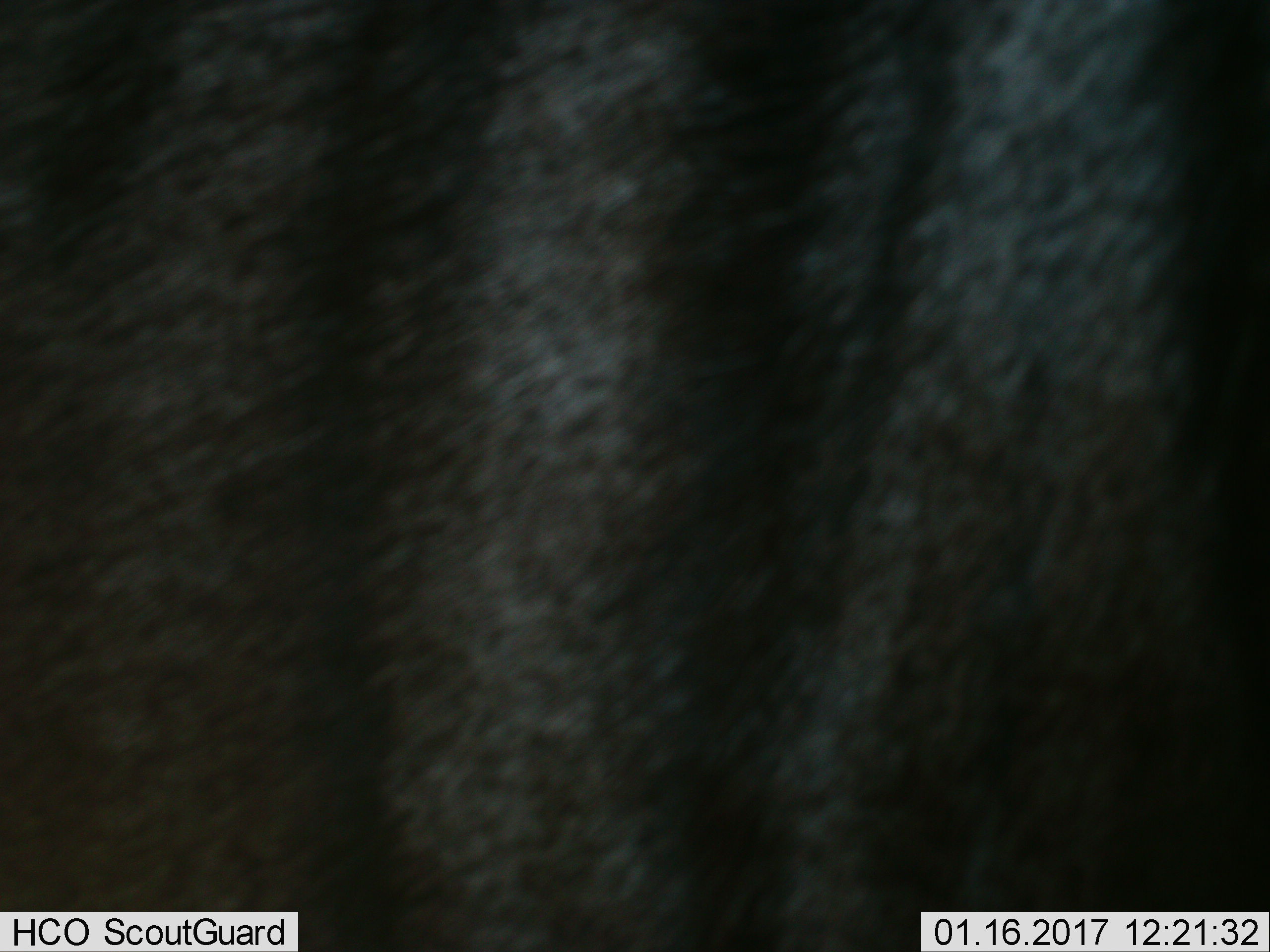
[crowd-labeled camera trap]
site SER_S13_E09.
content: unidentified animal